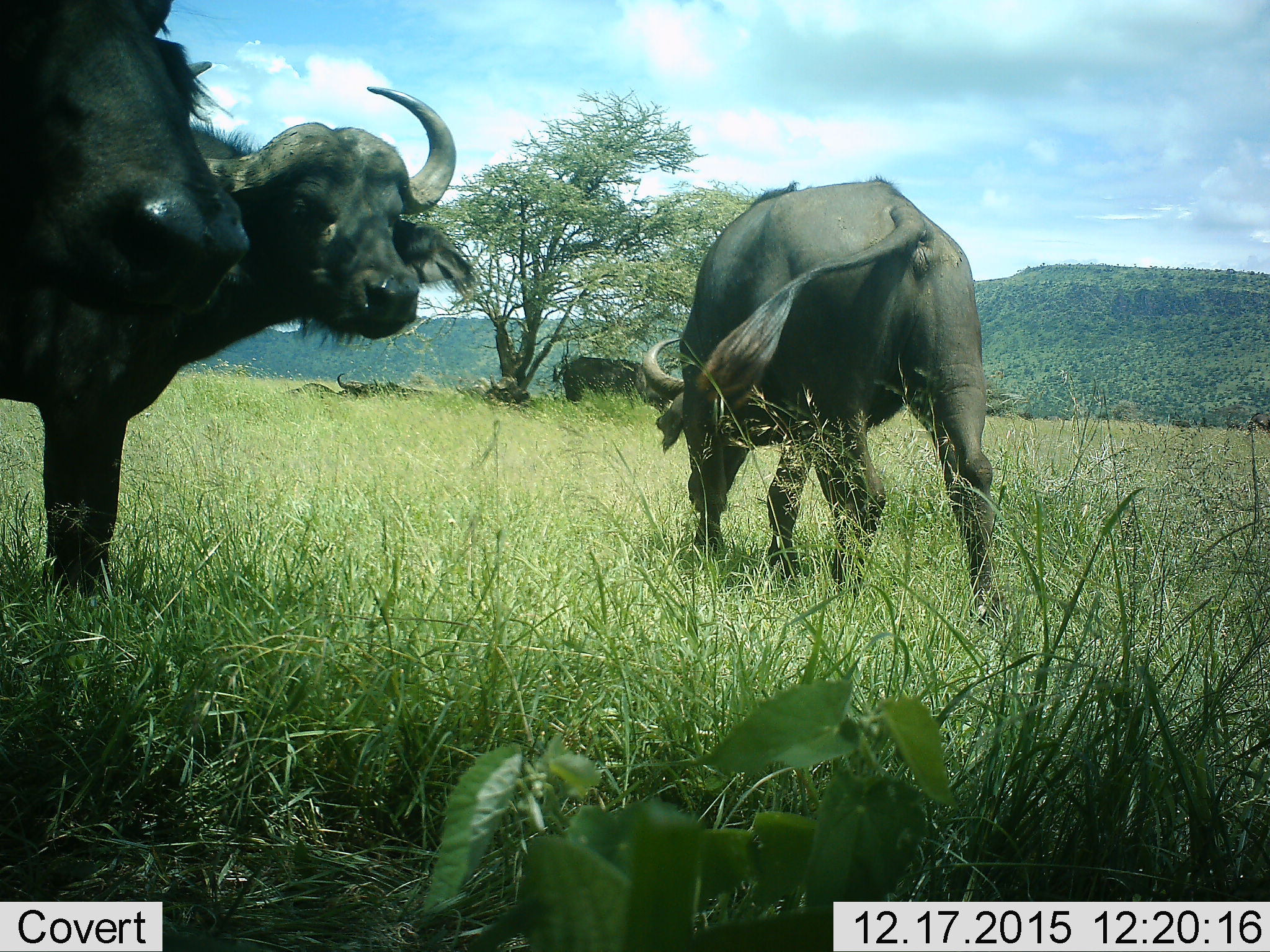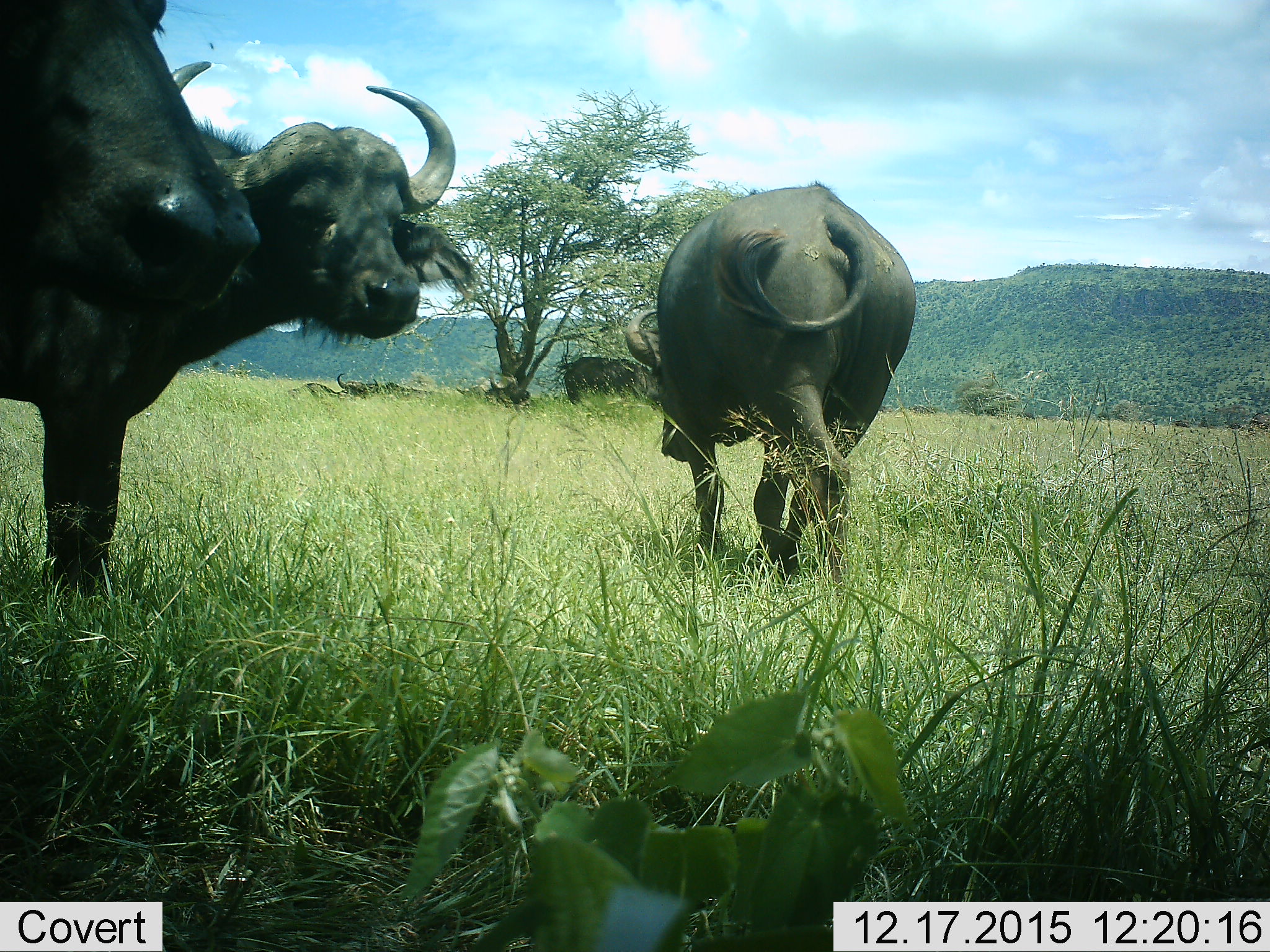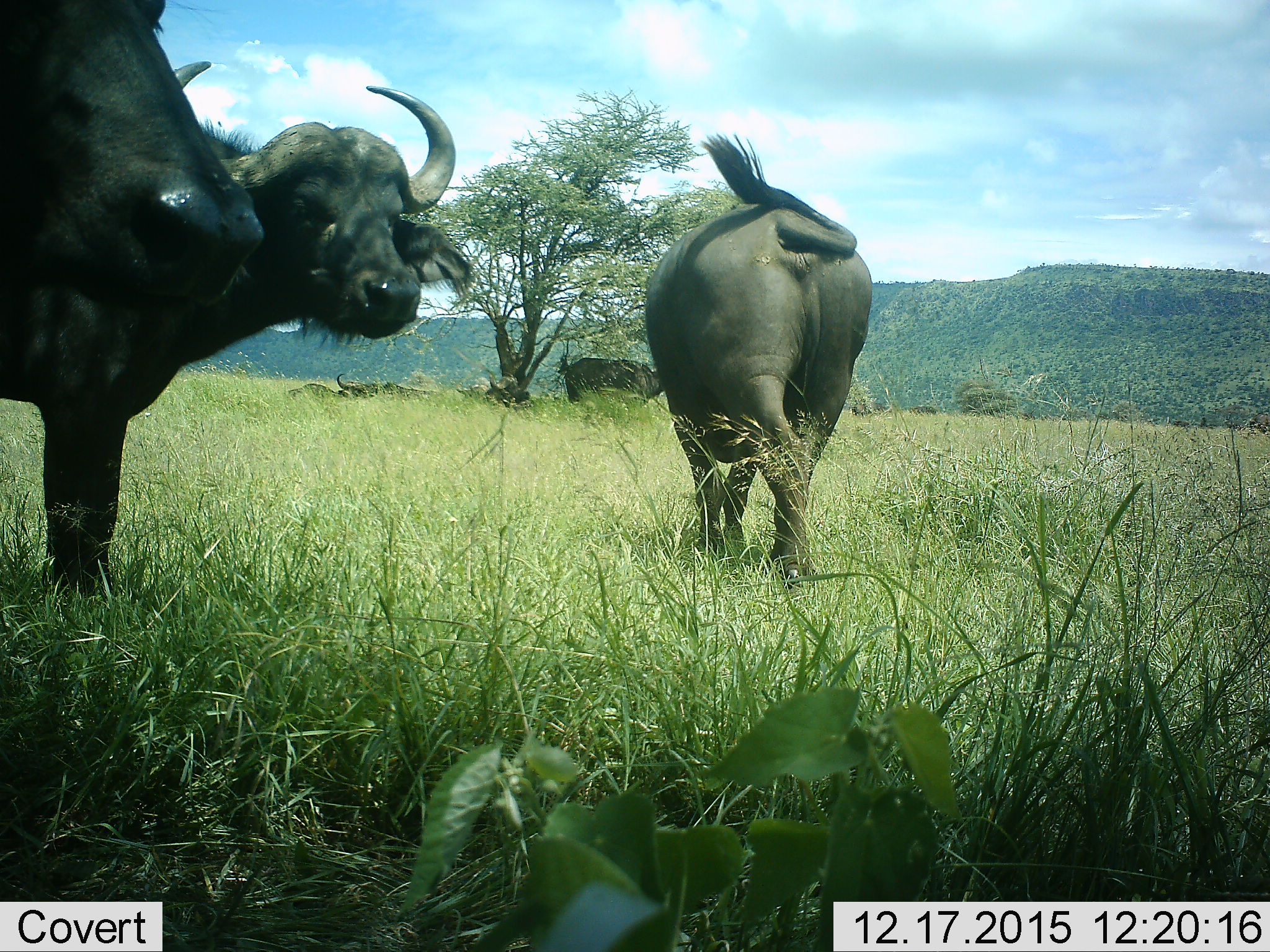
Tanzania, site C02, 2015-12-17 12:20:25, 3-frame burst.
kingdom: Animalia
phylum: Chordata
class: Mammalia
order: Artiodactyla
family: Bovidae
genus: Syncerus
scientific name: Syncerus caffer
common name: cape buffalo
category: buffalo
Buffalo (cape buffalo) (Syncerus caffer), count 4. Behavior (volunteer vote fractions): standing 82%, resting 35%, moving 59%, interacting 0%. Young present (vote fraction): 0%. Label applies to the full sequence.